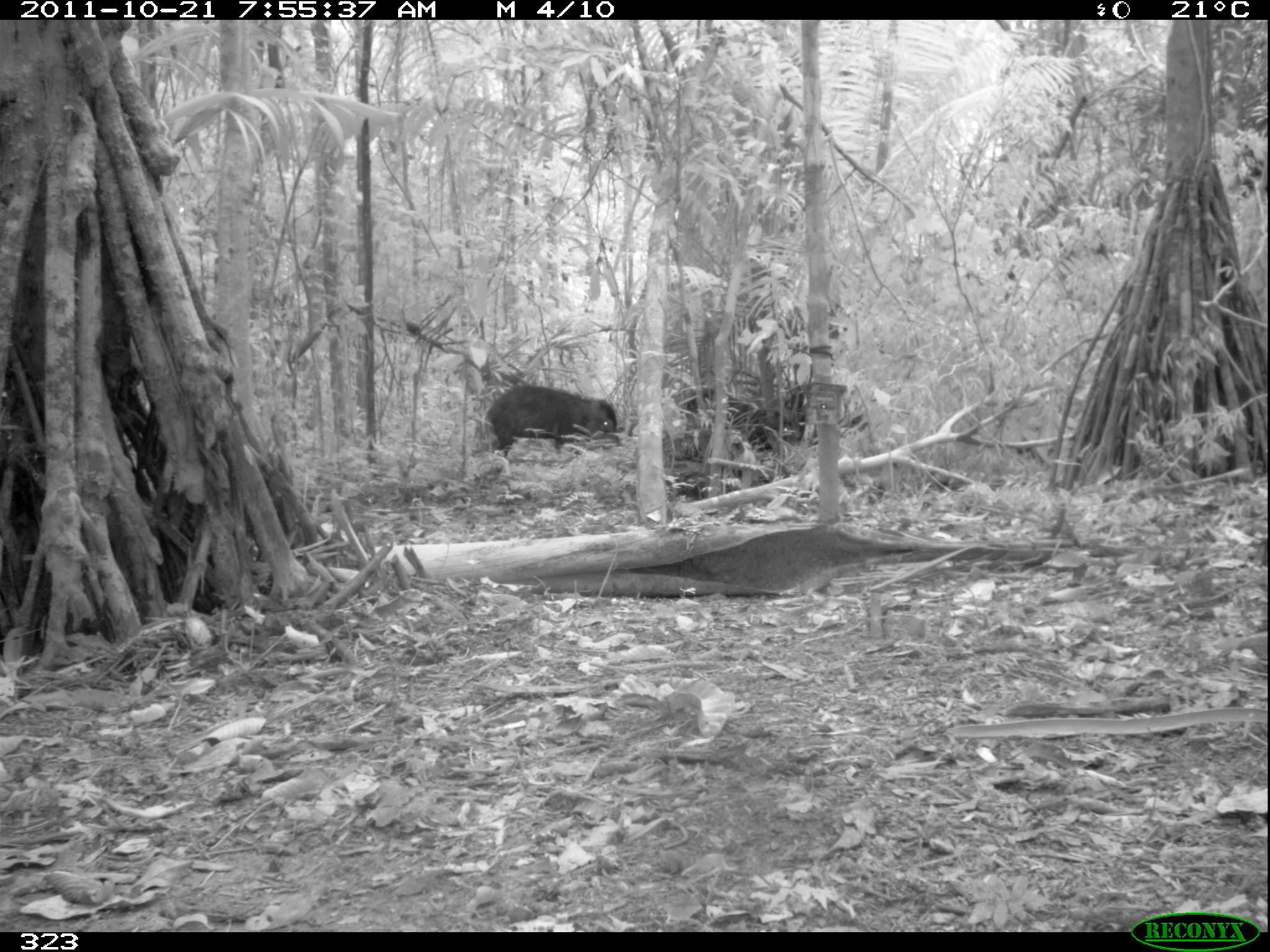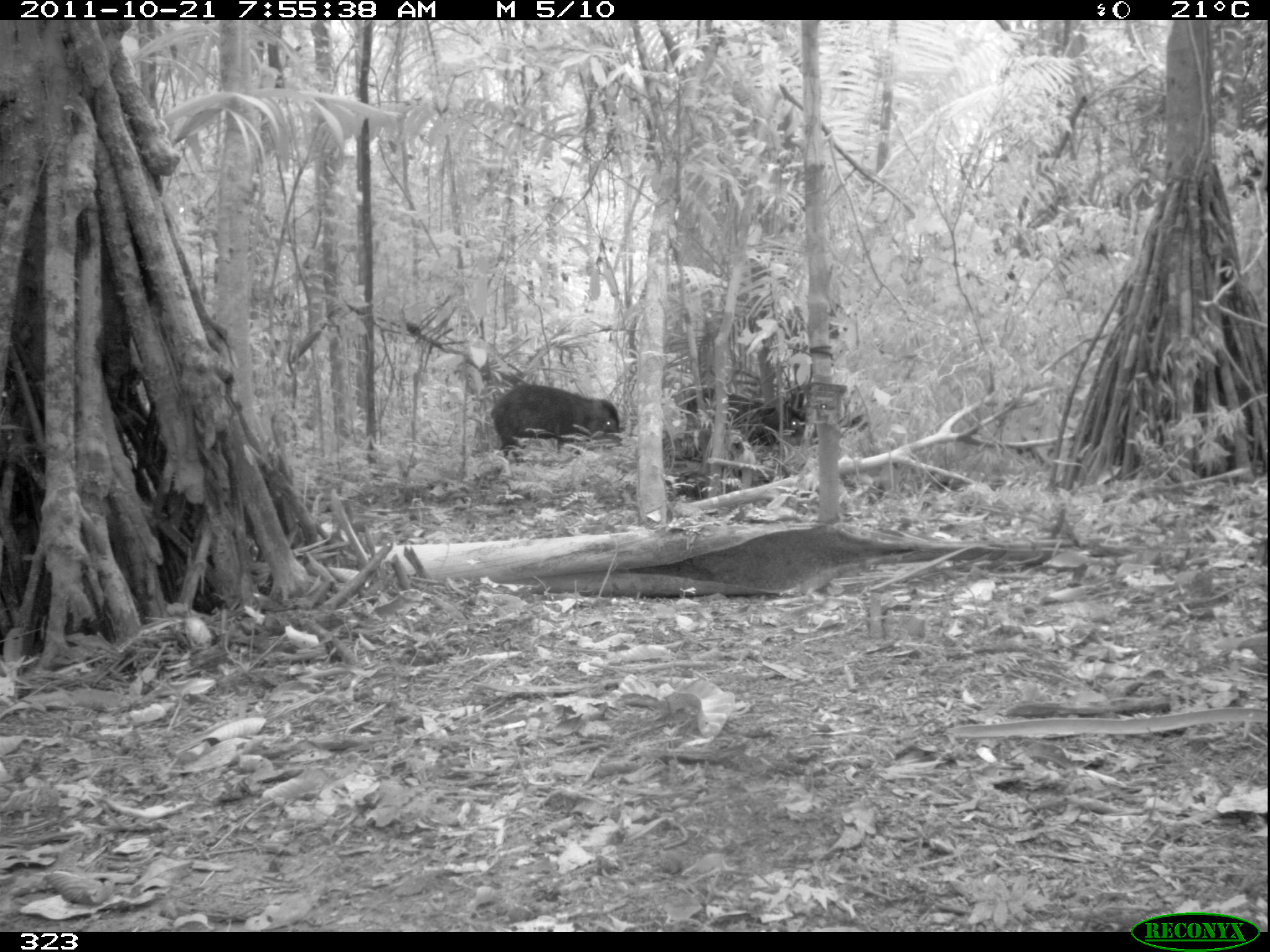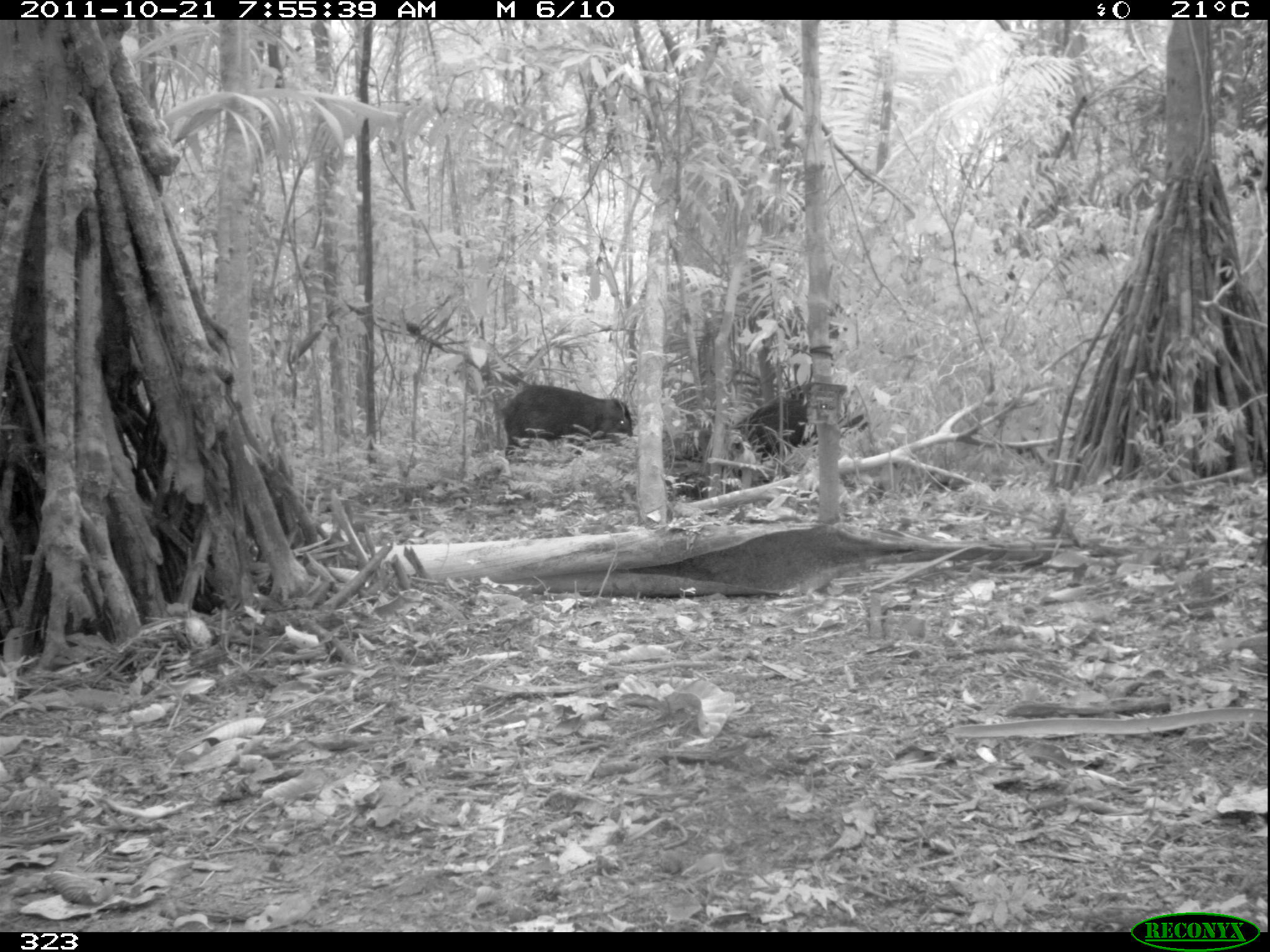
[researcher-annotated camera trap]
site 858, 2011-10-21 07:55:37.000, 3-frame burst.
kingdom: Animalia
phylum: Chordata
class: Mammalia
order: Artiodactyla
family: Tayassuidae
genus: Tayassu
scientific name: Tayassu pecari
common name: white-lipped peccary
Tayassu pecari (white-lipped peccary).